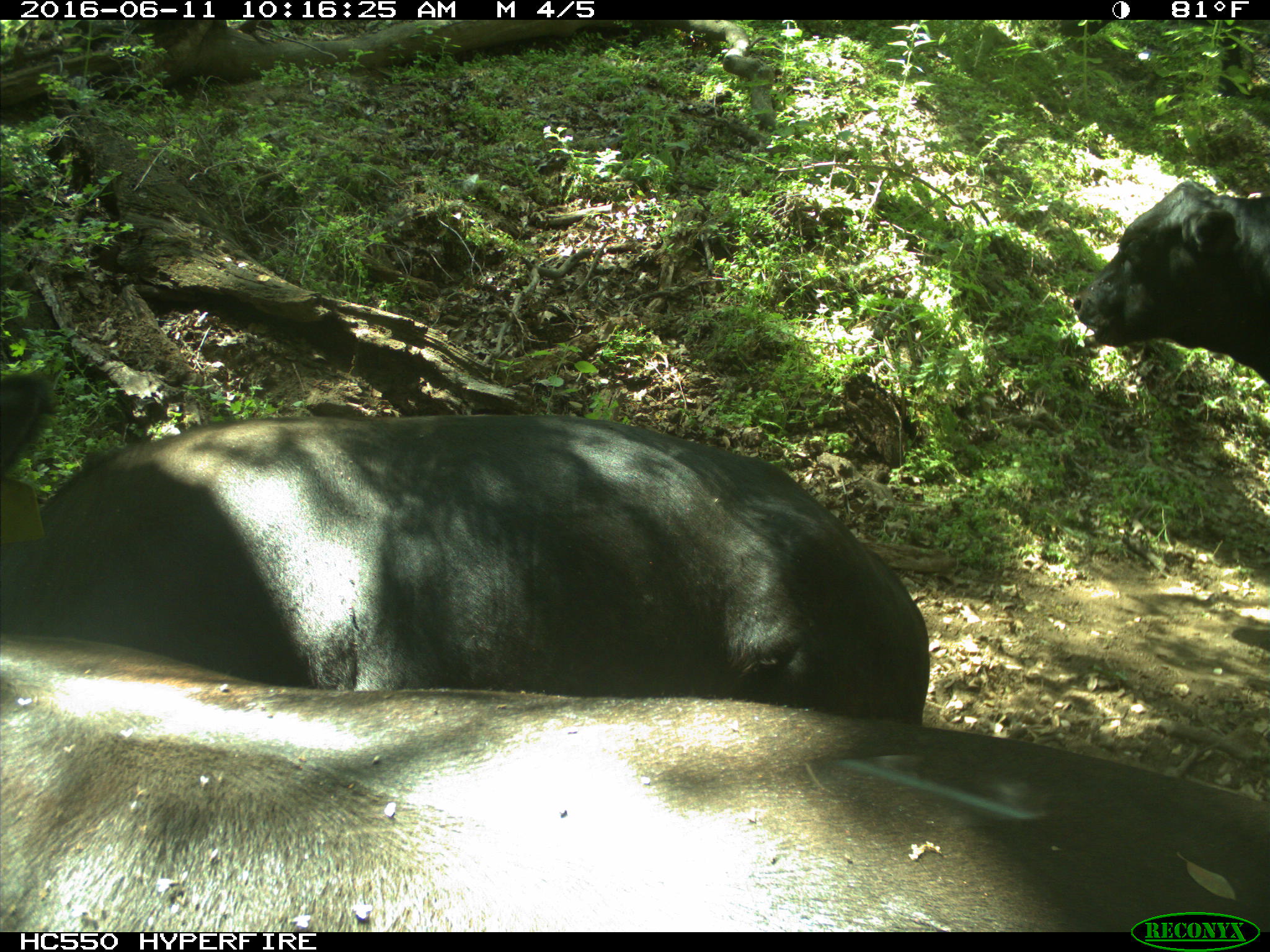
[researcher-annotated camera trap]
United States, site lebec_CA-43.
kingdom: Animalia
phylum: Chordata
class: Mammalia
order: Artiodactyla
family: Bovidae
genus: Bos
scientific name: Bos taurus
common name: domestic cow